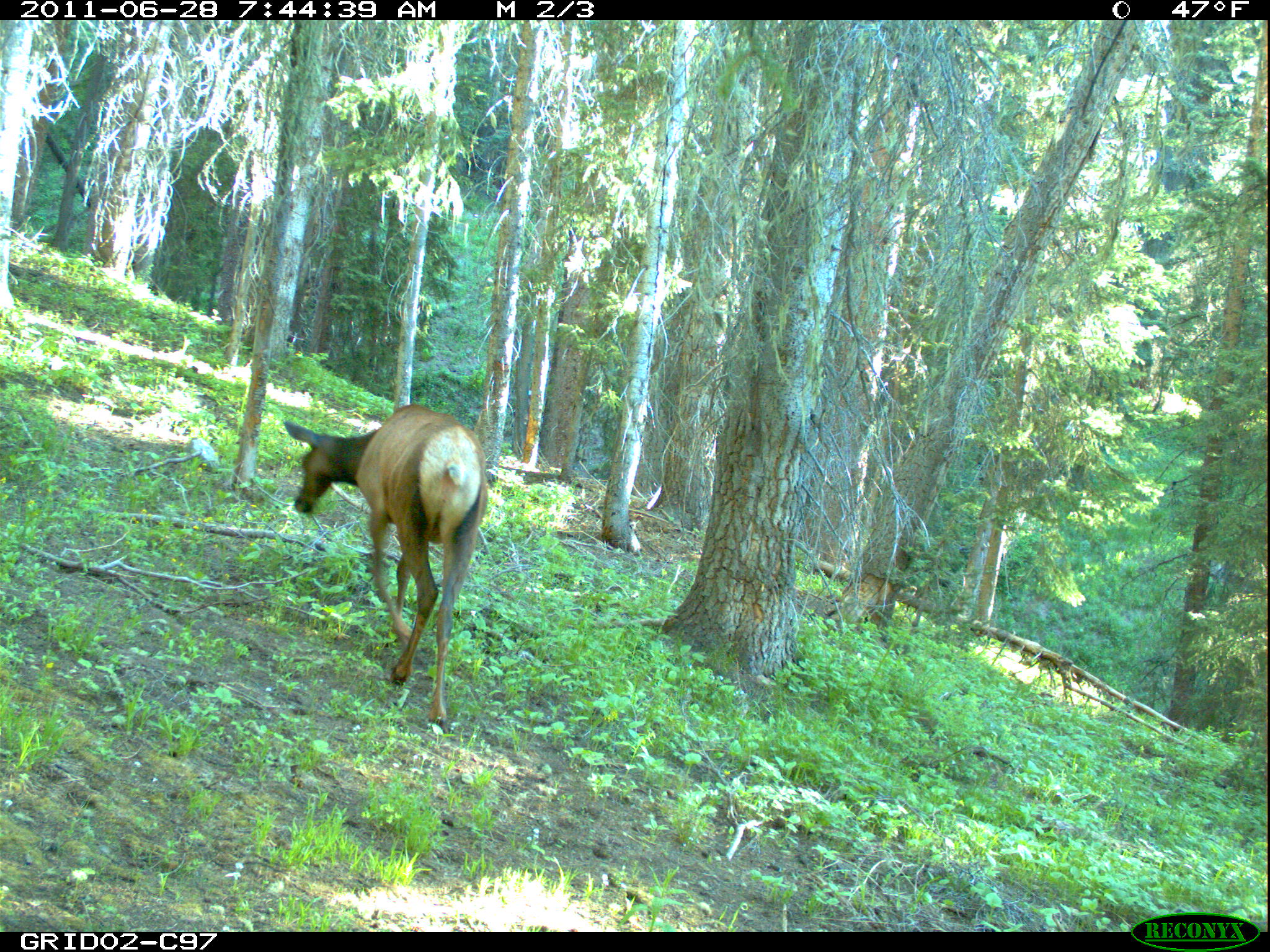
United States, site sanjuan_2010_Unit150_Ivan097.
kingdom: Animalia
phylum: Chordata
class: Mammalia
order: Artiodactyla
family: Cervidae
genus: Cervus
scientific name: Cervus elaphus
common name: red deer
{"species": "Cervus elaphus (red deer)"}